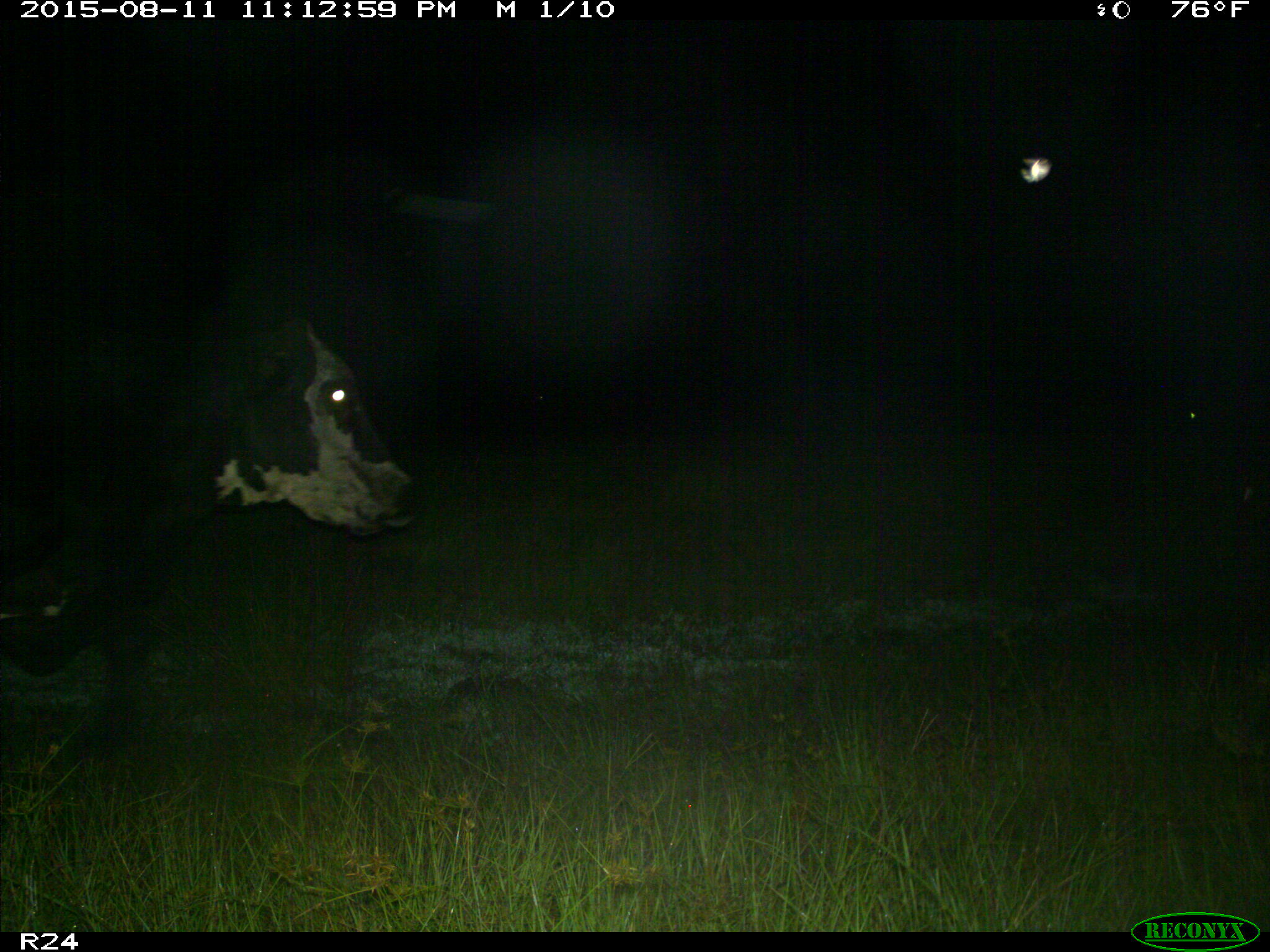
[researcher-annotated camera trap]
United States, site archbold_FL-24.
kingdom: Animalia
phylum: Chordata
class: Mammalia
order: Artiodactyla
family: Bovidae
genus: Bos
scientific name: Bos taurus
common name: domestic cow